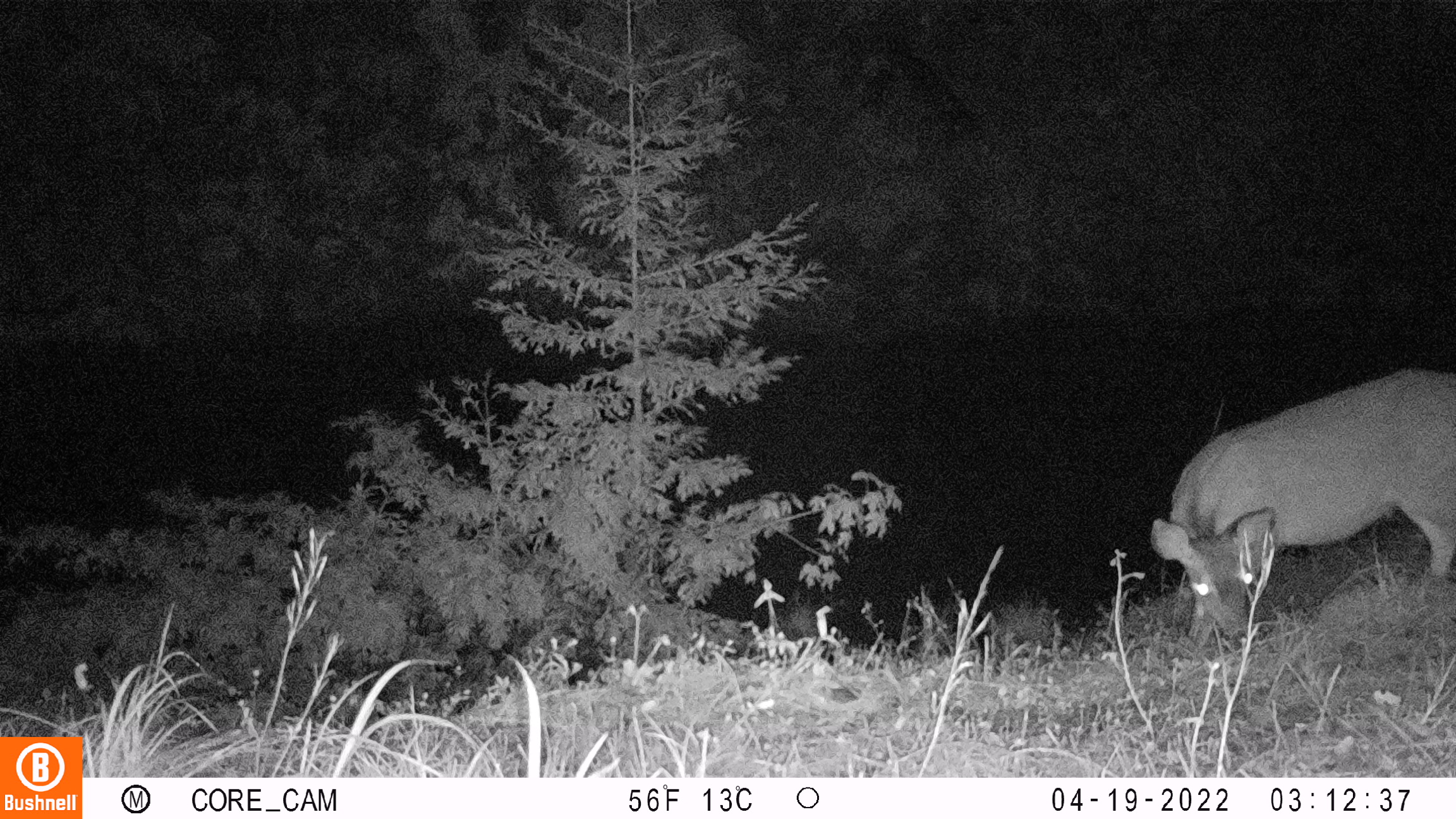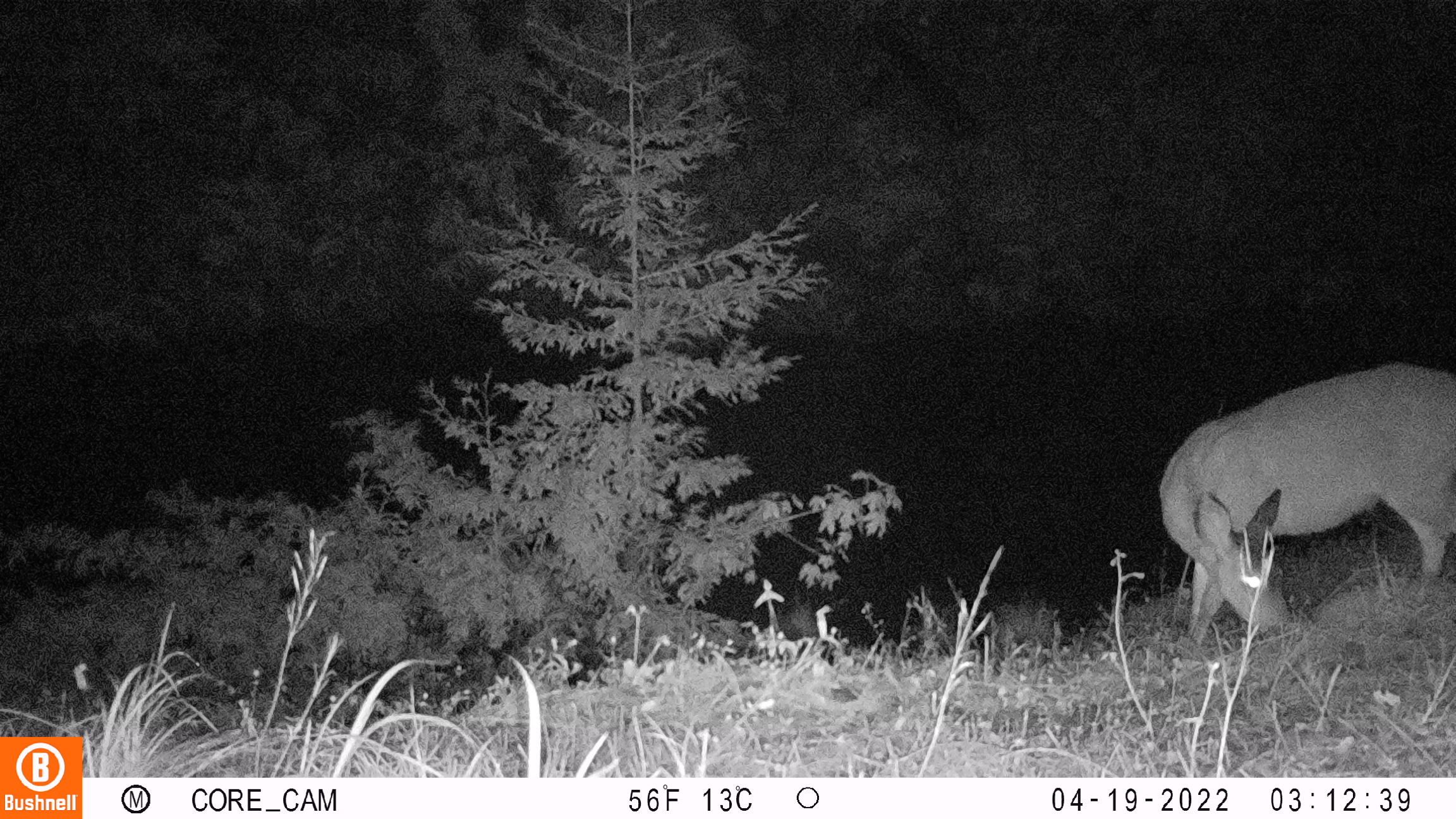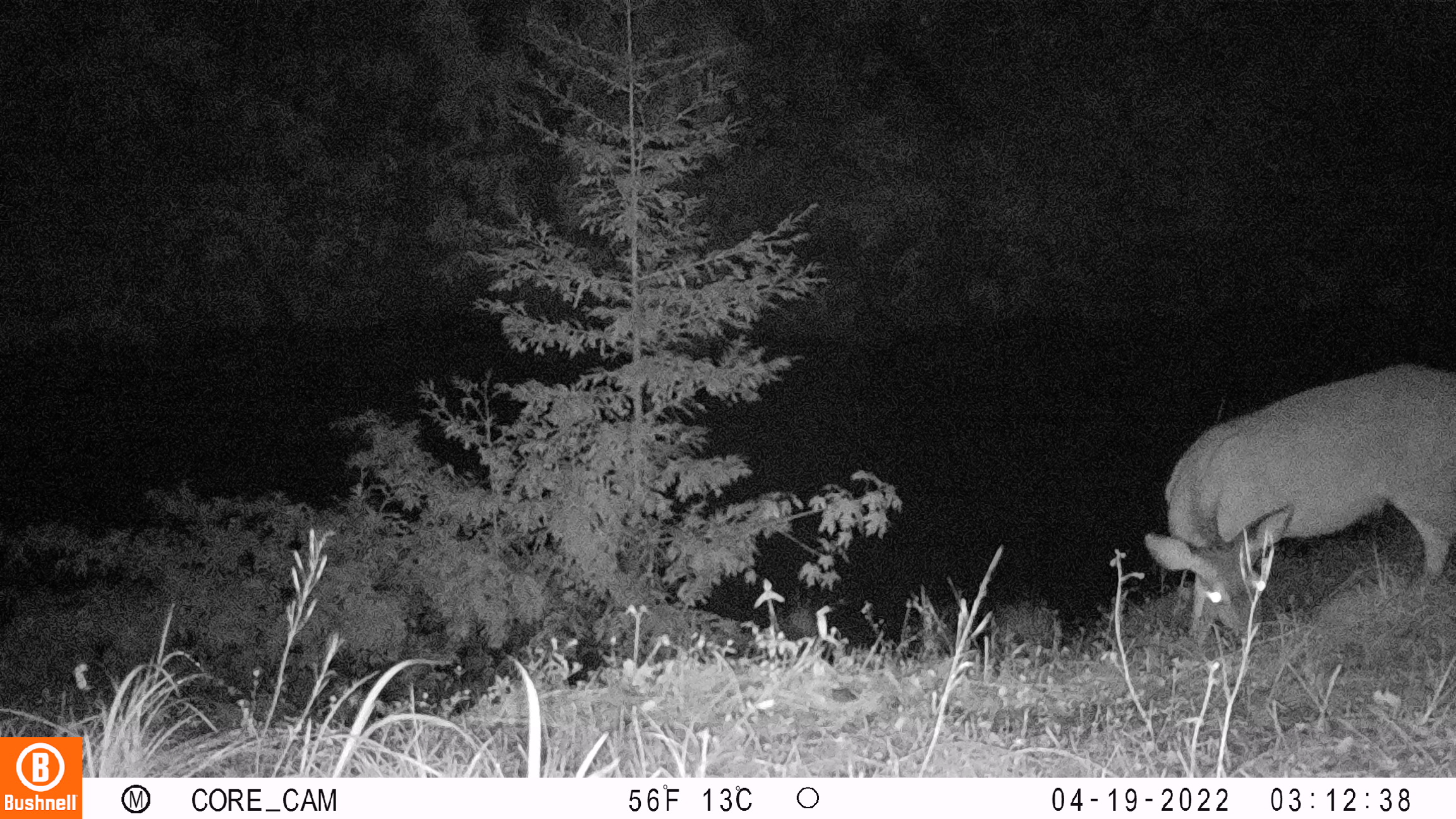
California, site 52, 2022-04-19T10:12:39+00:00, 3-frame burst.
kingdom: Animalia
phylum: Chordata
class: Mammalia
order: Artiodactyla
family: Cervidae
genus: Odocoileus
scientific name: Odocoileus hemionus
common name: mule deer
Mule deer (Odocoileus hemionus).